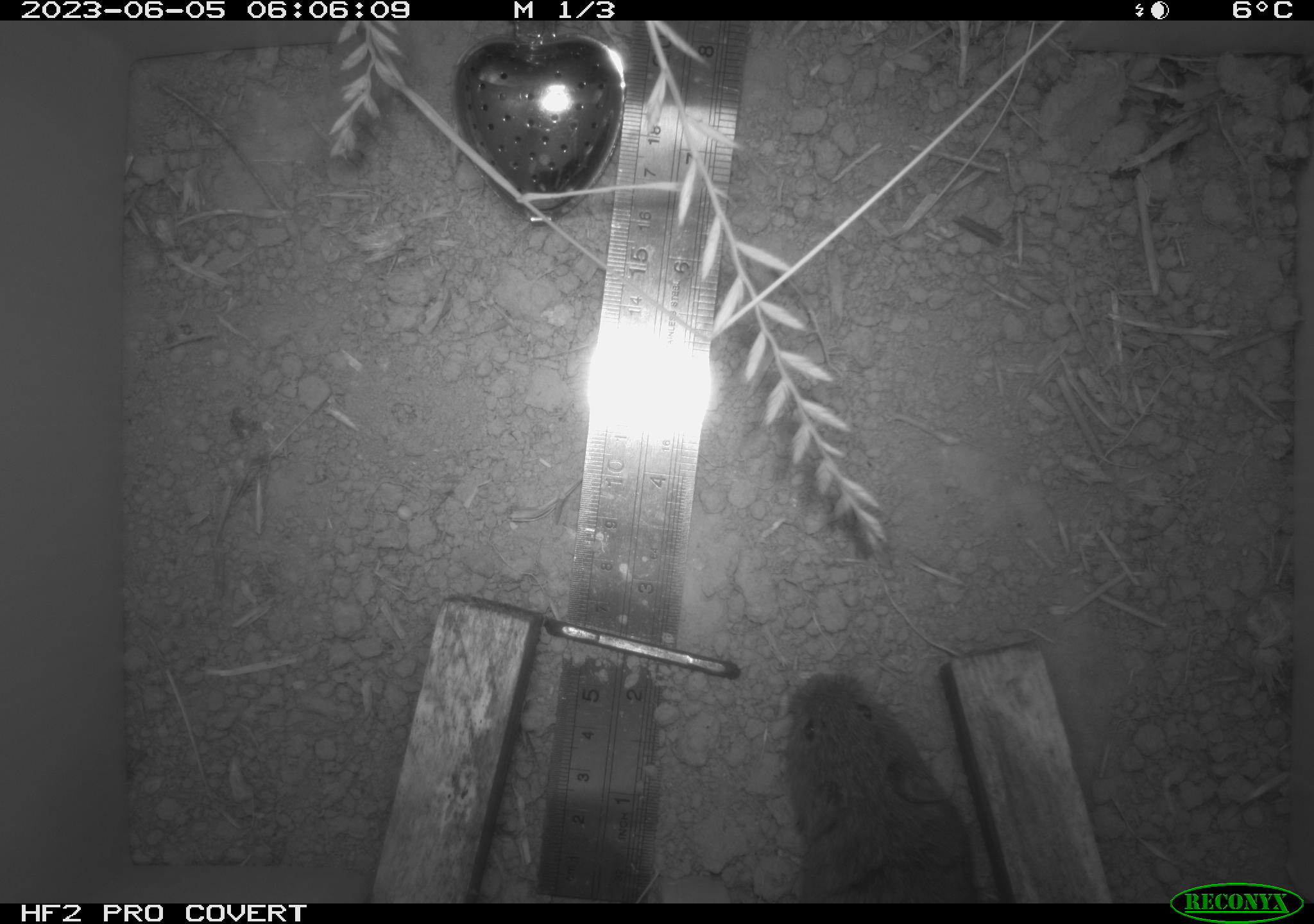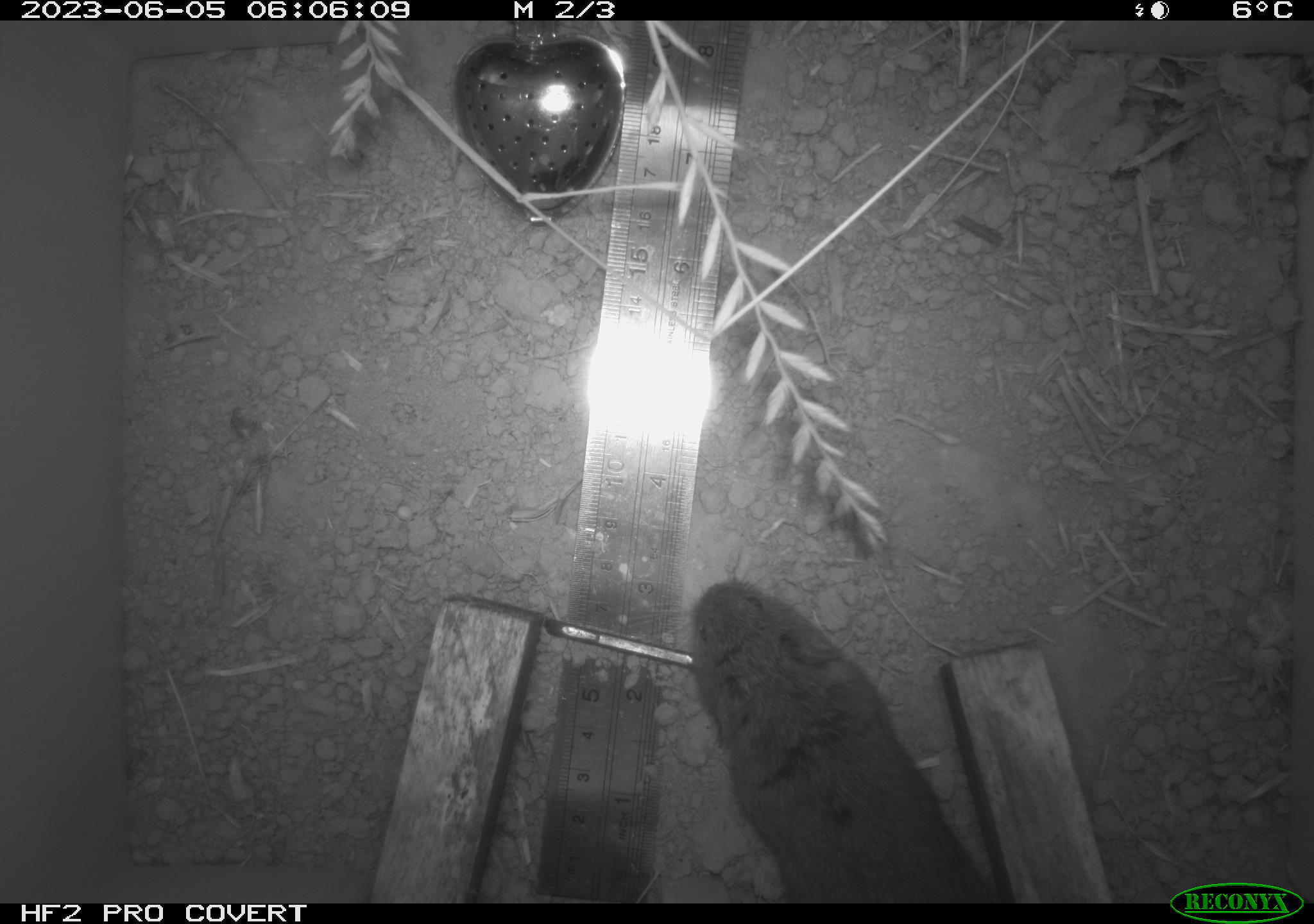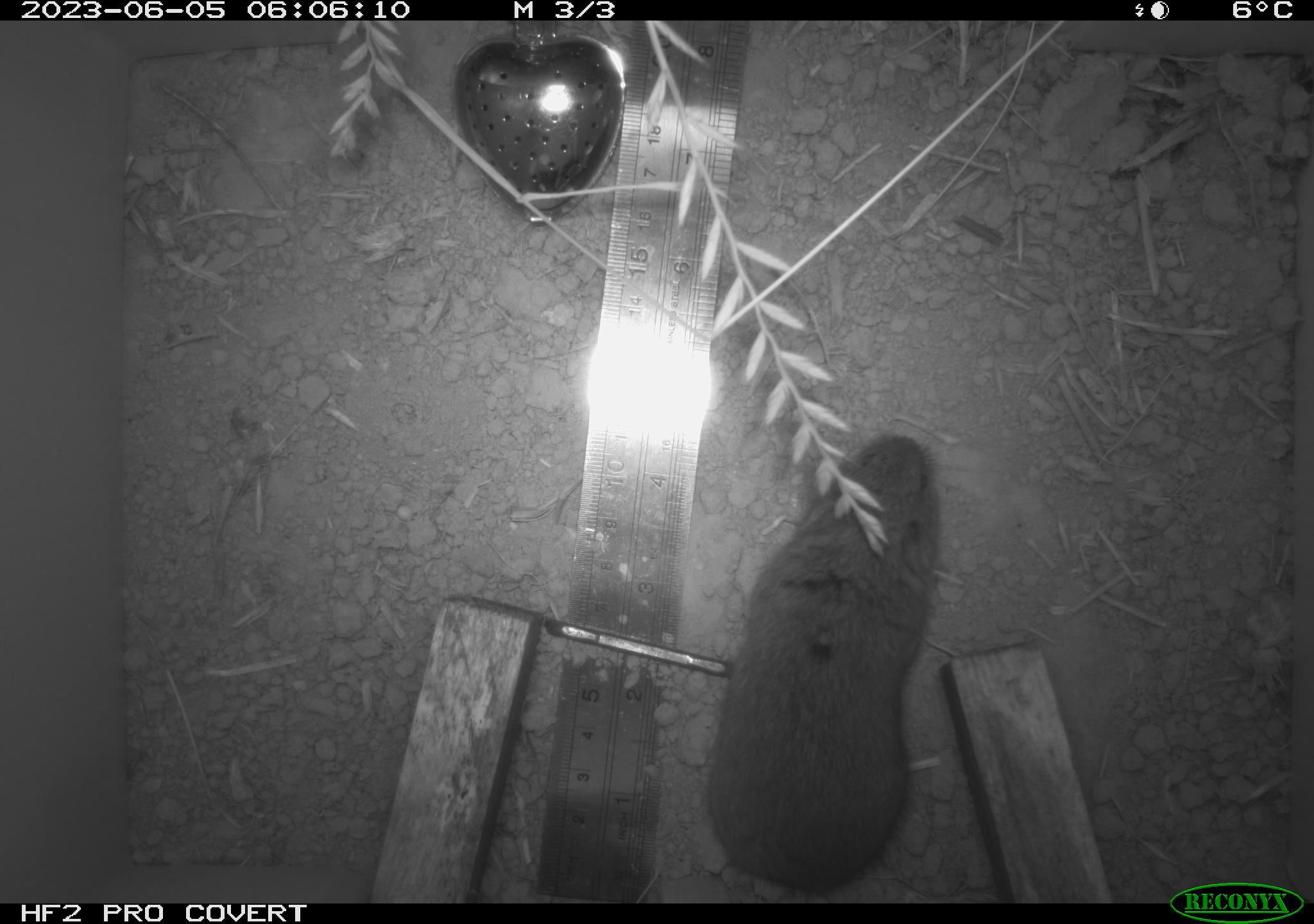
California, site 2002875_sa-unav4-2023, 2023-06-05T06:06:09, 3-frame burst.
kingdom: Animalia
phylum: Chordata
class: Mammalia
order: Rodentia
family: Cricetidae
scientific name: Arvicolinae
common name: voles, lemmings, and muskrats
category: arvicolinae subfamily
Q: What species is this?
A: Arvicolinae subfamily (voles, lemmings, and muskrats) (Arvicolinae).